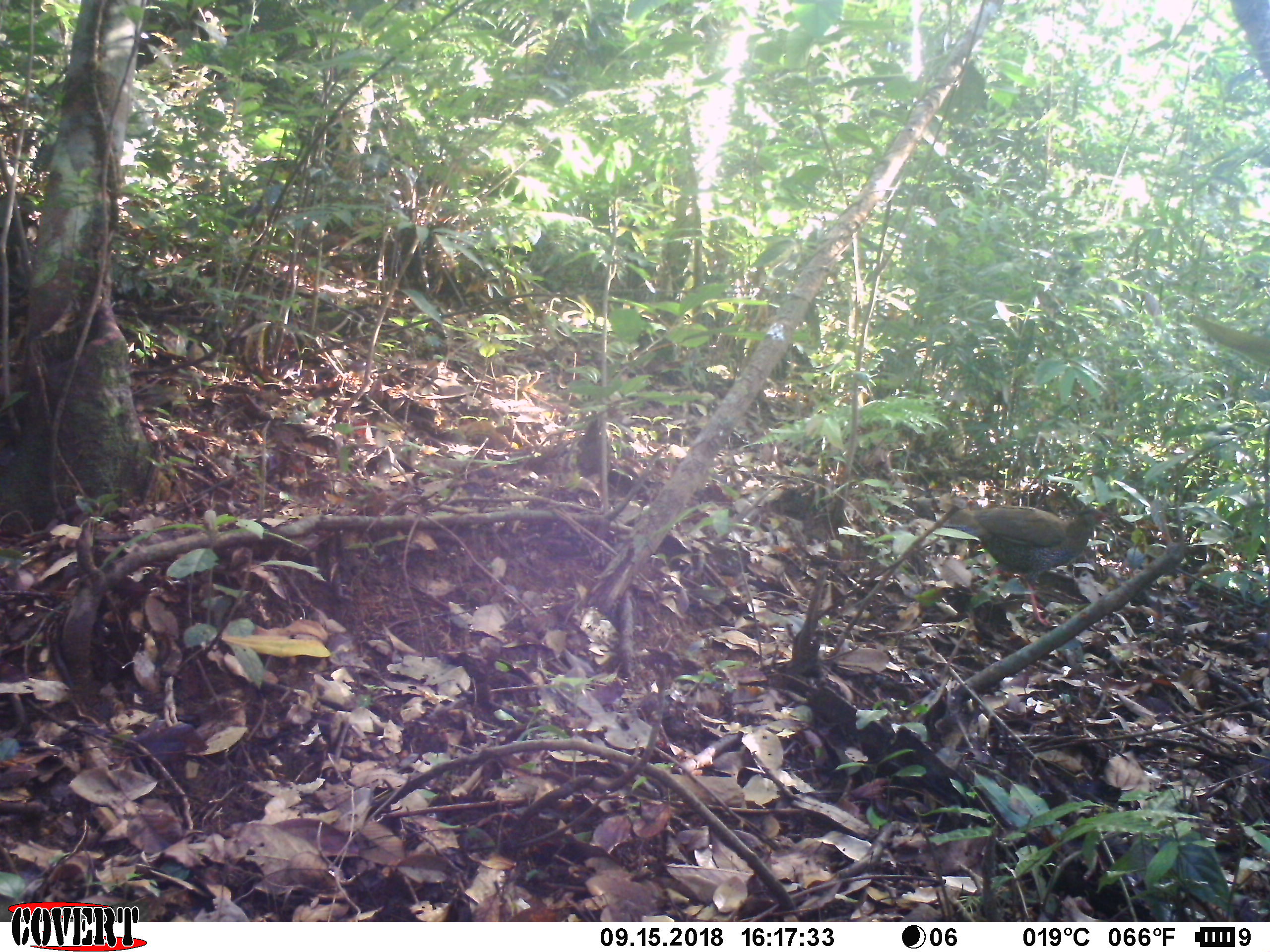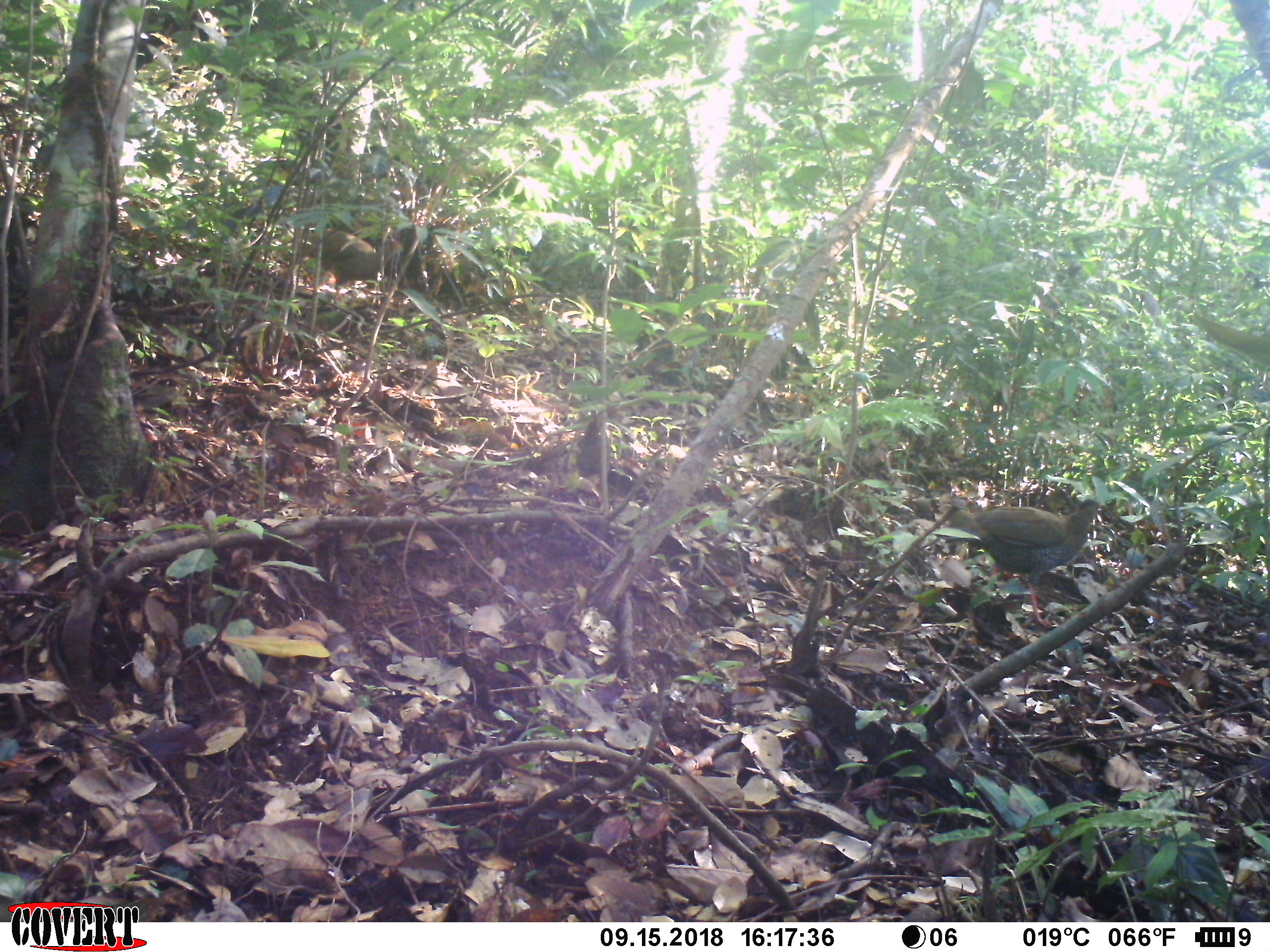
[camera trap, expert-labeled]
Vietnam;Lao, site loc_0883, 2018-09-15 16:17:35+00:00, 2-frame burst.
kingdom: Animalia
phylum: Chordata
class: Aves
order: Galliformes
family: Phasianidae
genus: Lophura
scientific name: Lophura nycthemera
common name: silver pheasant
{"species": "silver pheasant (Lophura nycthemera)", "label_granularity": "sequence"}